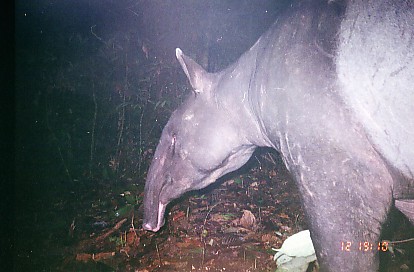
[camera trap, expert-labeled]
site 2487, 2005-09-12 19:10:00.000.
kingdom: Animalia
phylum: Chordata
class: Mammalia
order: Perissodactyla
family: Tapiridae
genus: Tapirus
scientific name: Tapirus indicus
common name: malayan tapir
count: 1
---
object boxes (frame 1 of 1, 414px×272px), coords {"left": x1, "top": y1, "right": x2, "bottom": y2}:
tapirus indicus: {"left": 141, "top": 1, "right": 413, "bottom": 271}